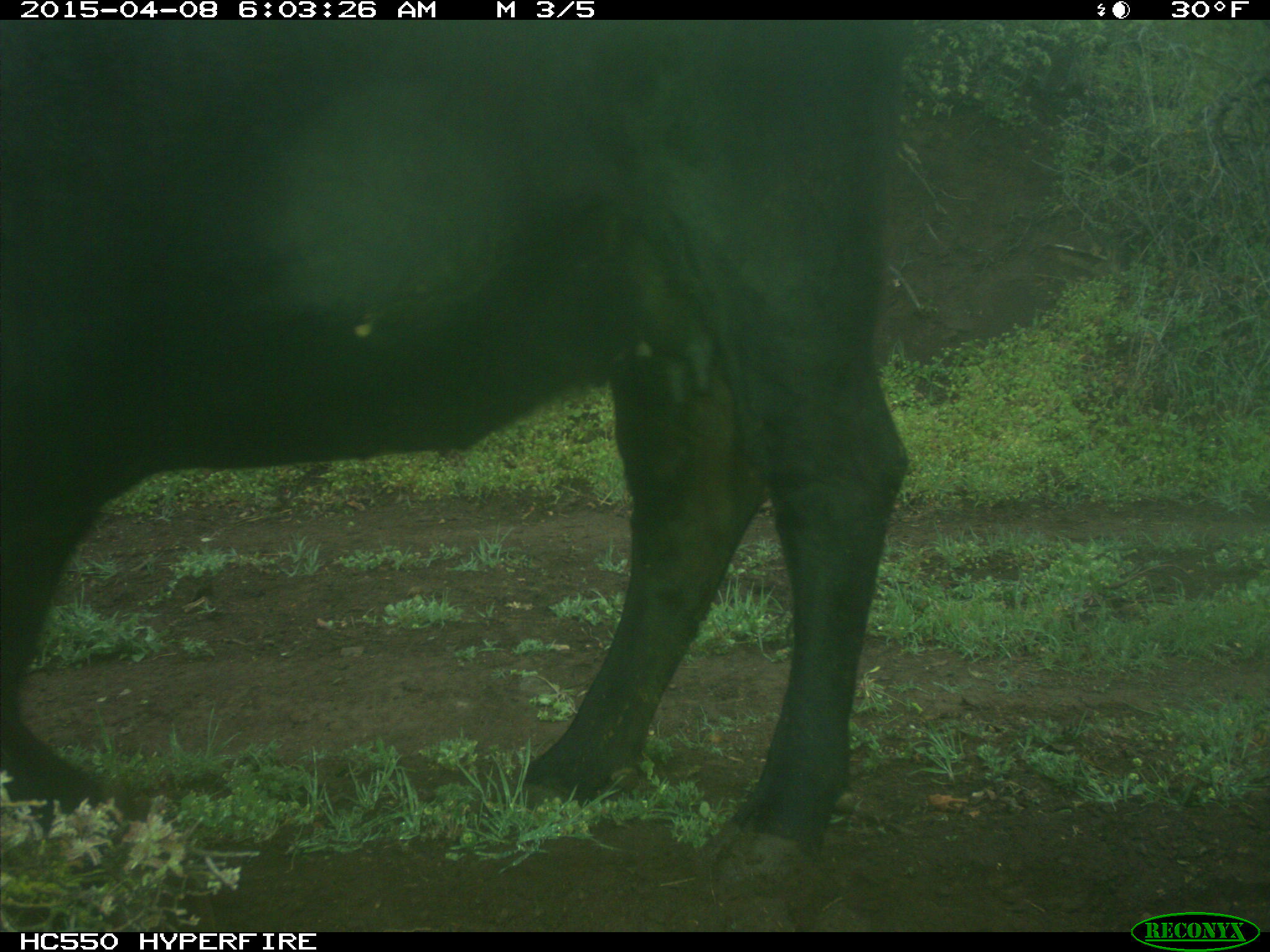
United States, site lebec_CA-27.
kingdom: Animalia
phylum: Chordata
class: Mammalia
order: Artiodactyla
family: Bovidae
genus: Bos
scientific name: Bos taurus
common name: domestic cow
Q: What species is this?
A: Bos taurus (domestic cow).